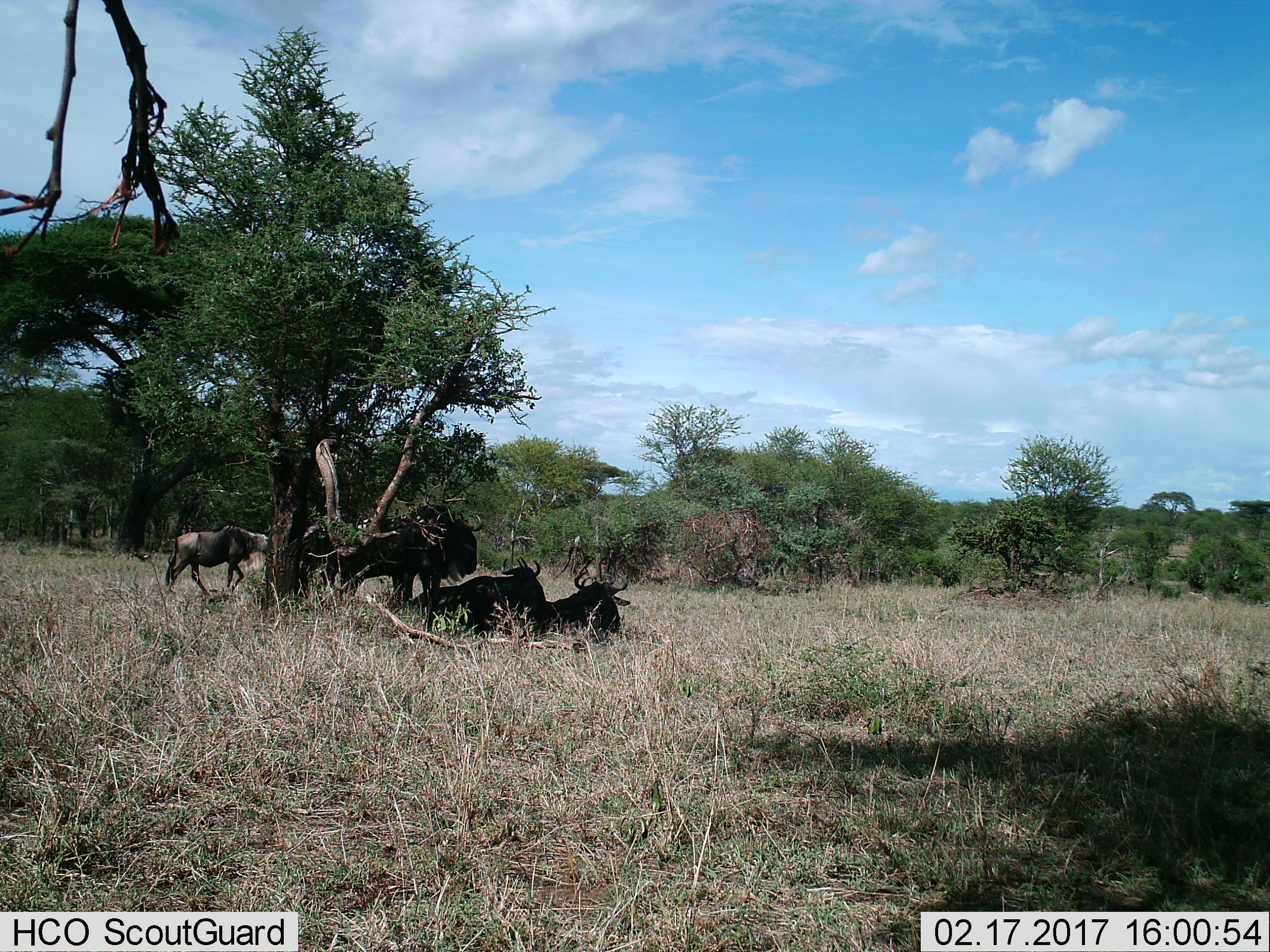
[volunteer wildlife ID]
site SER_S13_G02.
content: unidentified animal